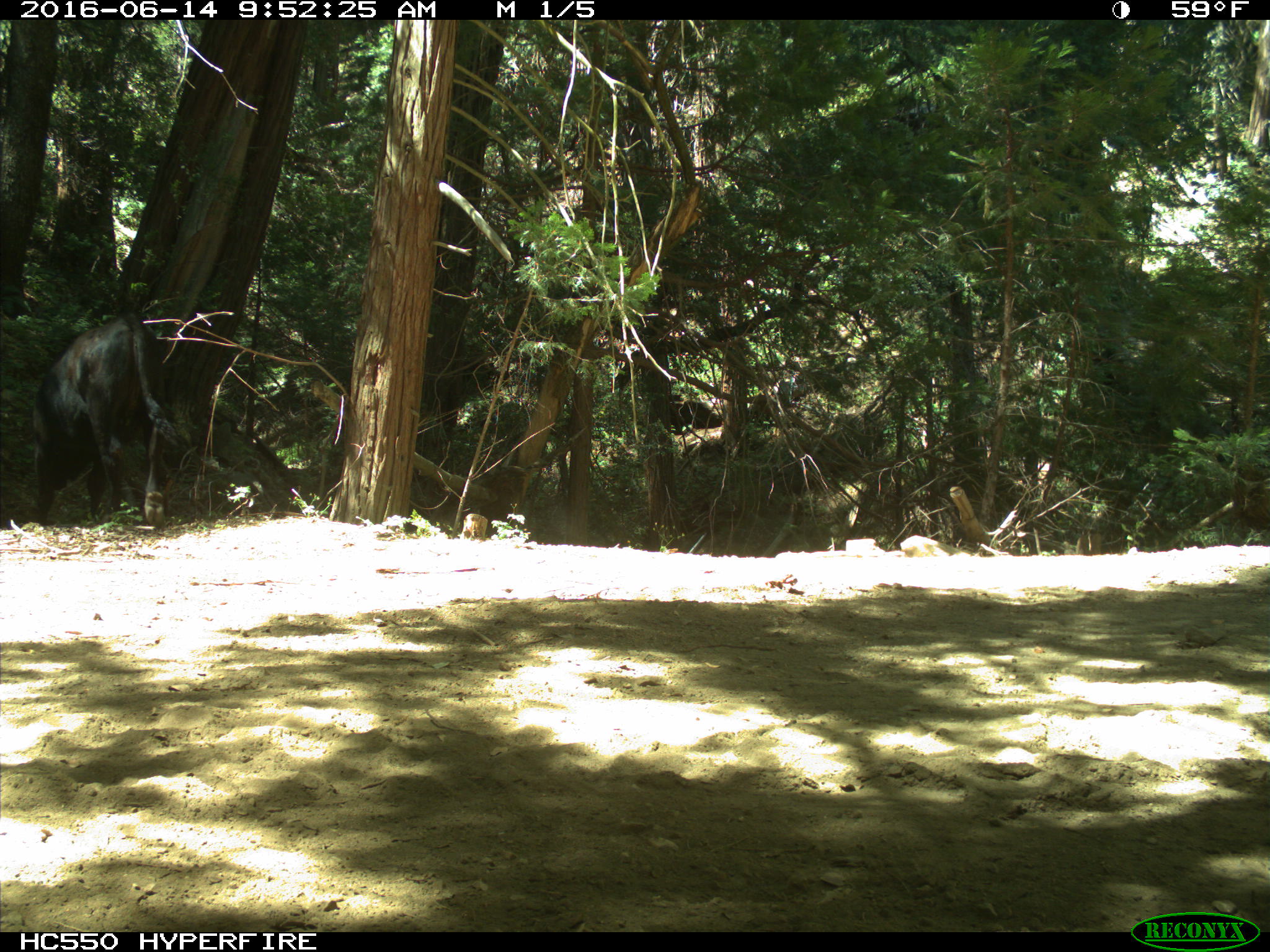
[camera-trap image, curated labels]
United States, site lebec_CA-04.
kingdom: Animalia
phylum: Chordata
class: Mammalia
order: Artiodactyla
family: Bovidae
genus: Bos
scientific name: Bos taurus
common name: domestic cow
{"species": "Bos taurus (domestic cow)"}